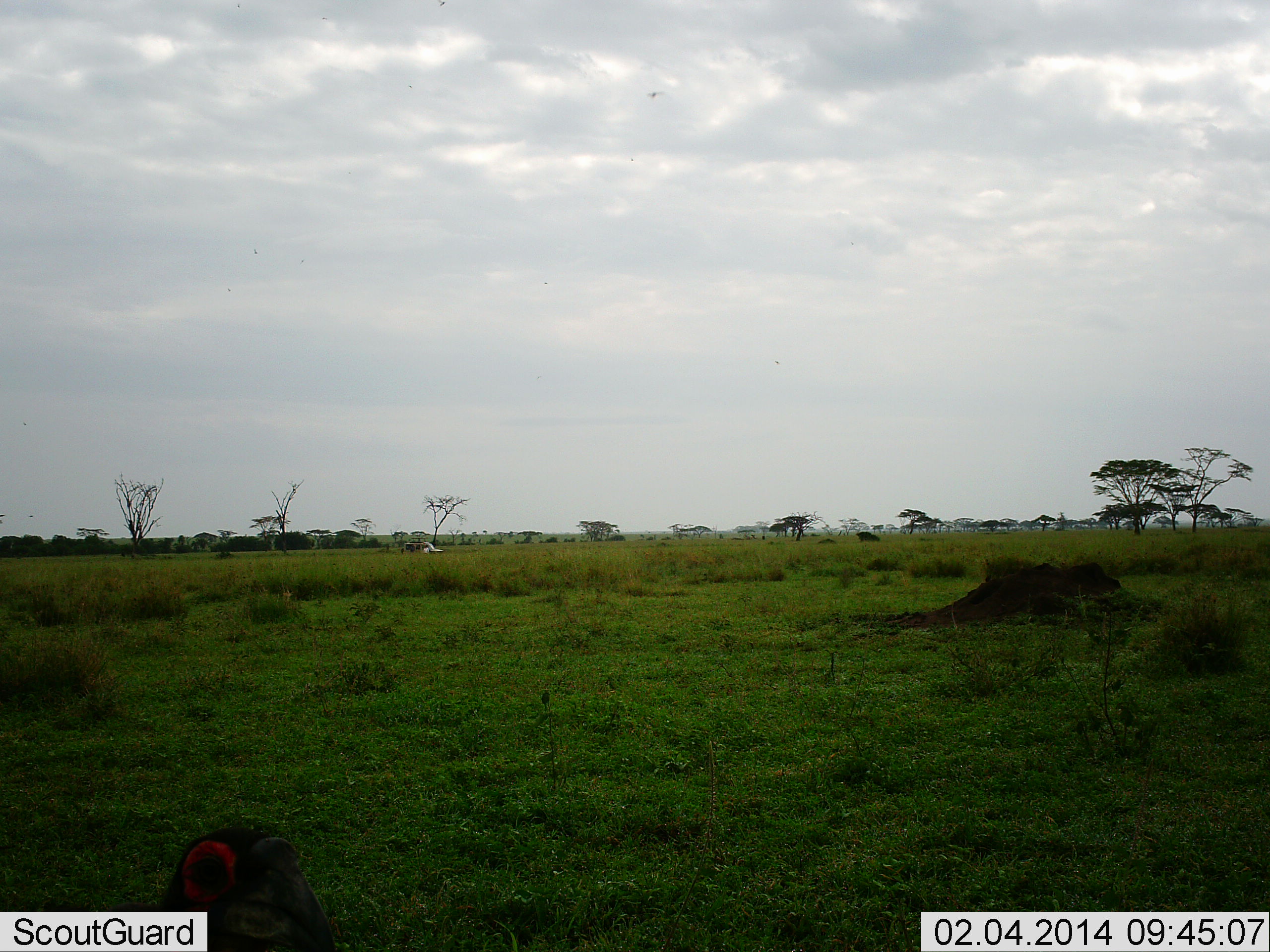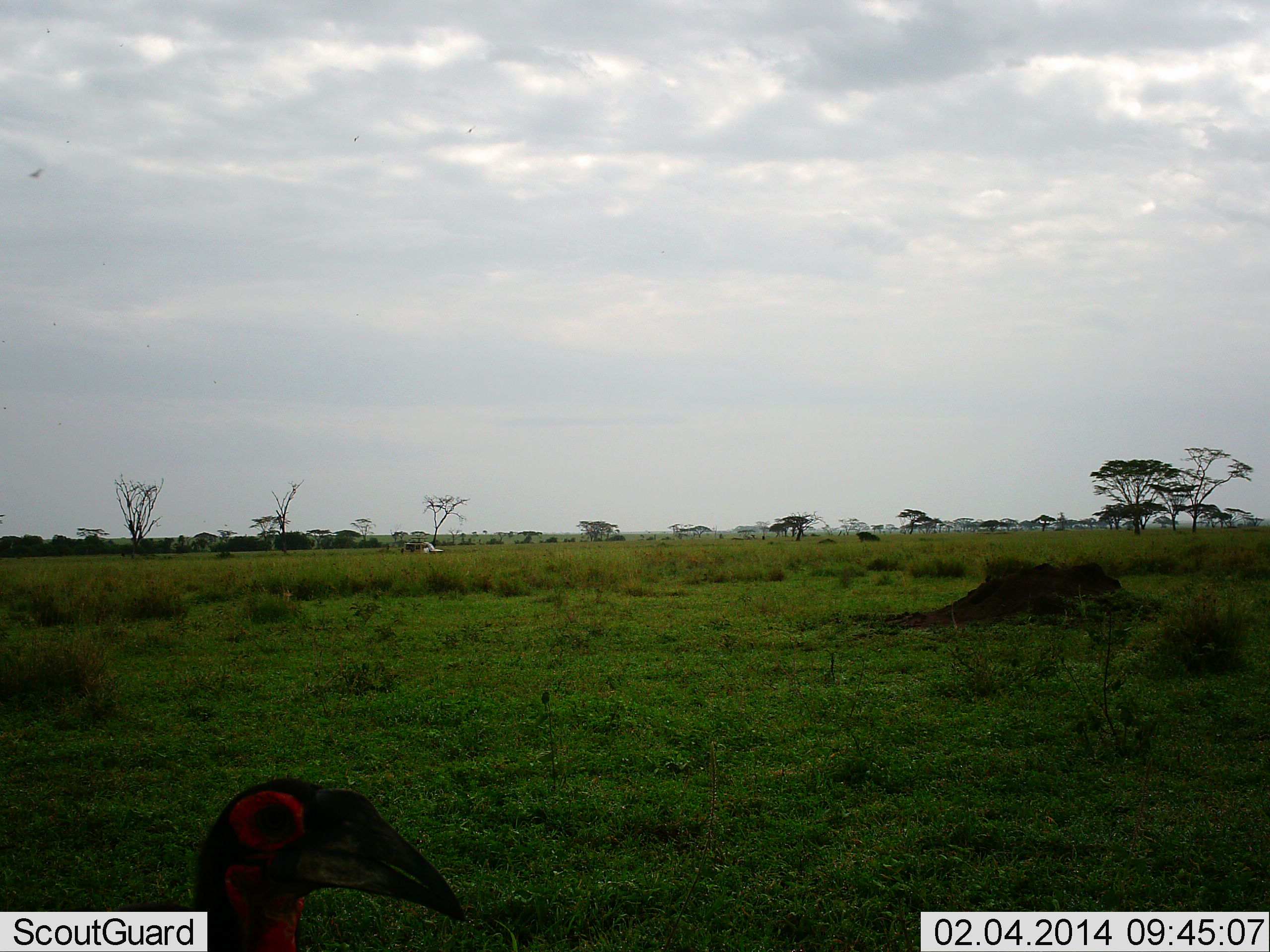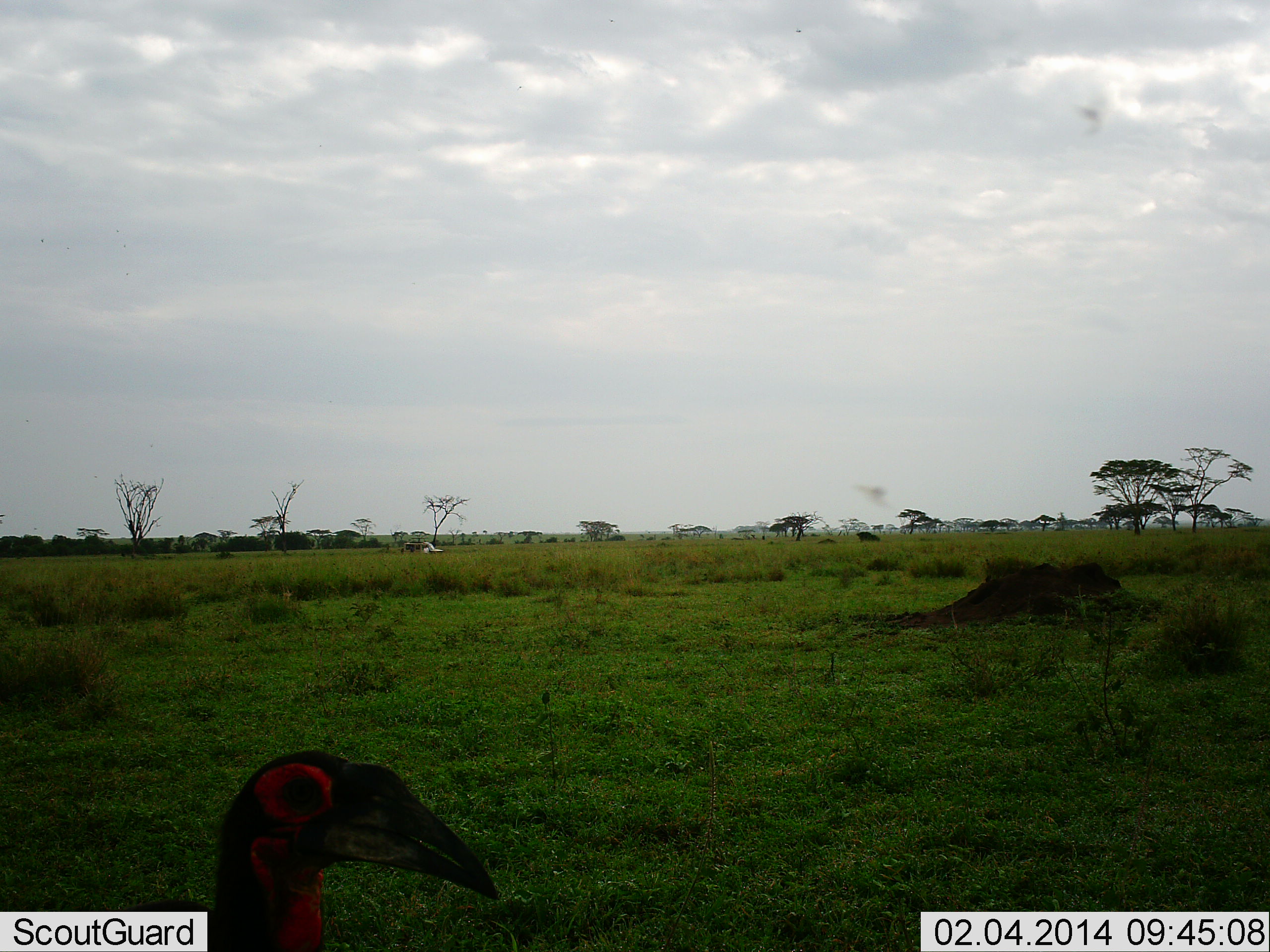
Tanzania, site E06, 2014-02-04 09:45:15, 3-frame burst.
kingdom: Animalia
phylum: Chordata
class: Aves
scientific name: Aves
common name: bird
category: otherbird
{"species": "otherbird (bird) (Aves)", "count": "1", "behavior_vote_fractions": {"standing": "74%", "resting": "3%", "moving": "26%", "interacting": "3%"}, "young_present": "0%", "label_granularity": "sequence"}